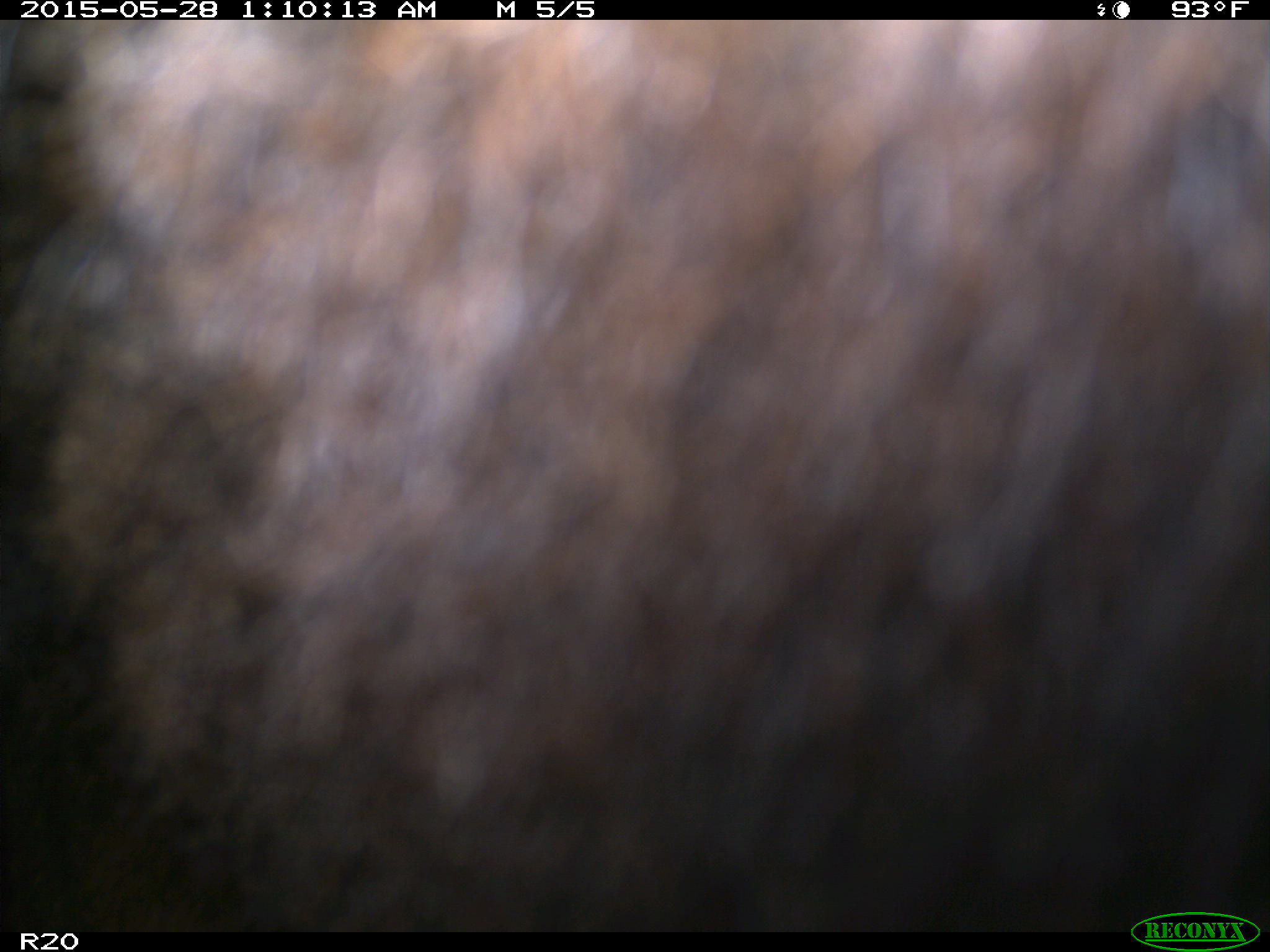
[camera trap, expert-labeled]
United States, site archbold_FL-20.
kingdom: Animalia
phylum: Chordata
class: Mammalia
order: Artiodactyla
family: Bovidae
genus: Bos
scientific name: Bos taurus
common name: domestic cow